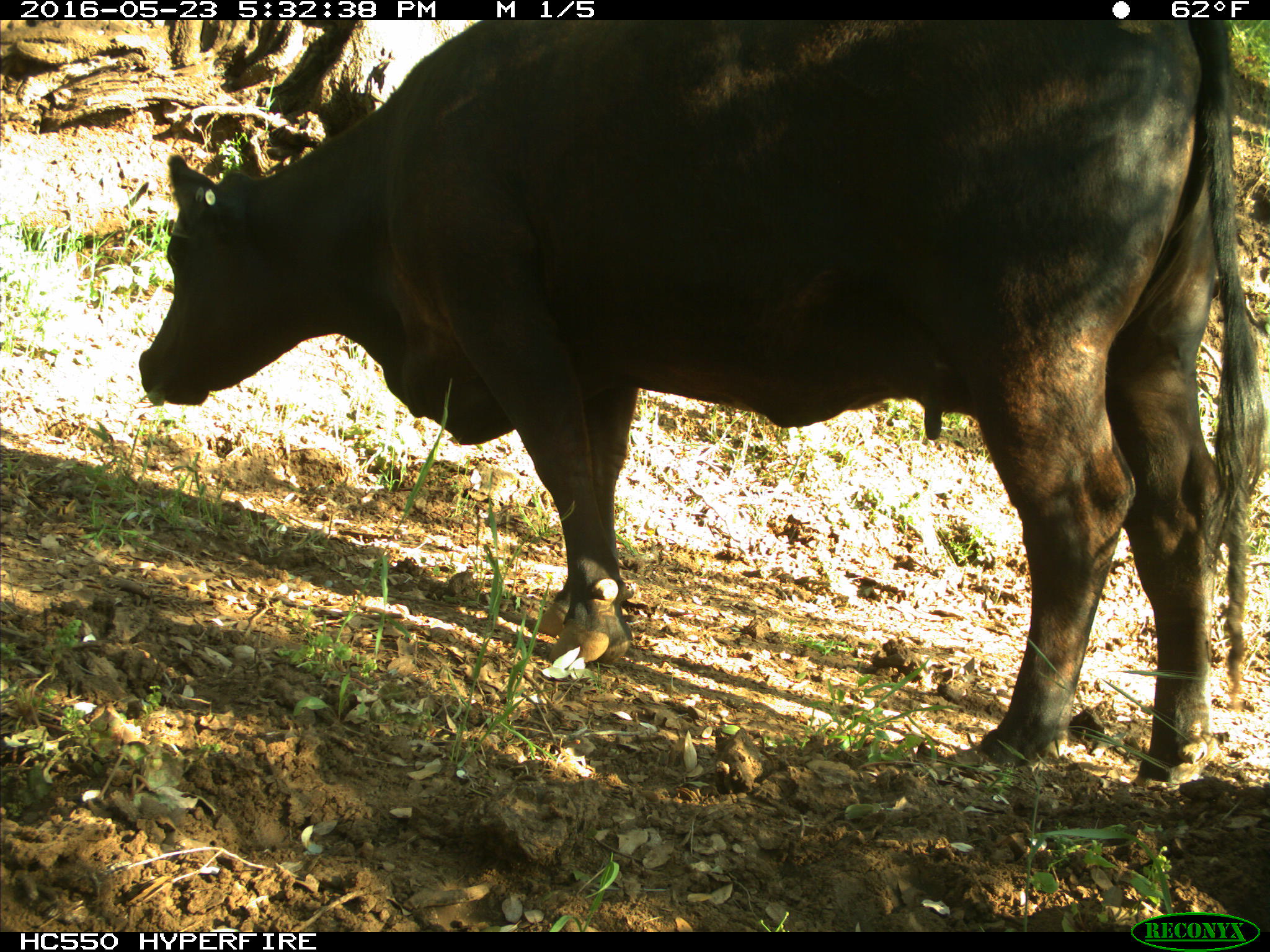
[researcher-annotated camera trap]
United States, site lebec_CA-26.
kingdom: Animalia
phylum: Chordata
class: Mammalia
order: Artiodactyla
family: Bovidae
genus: Bos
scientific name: Bos taurus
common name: domestic cow